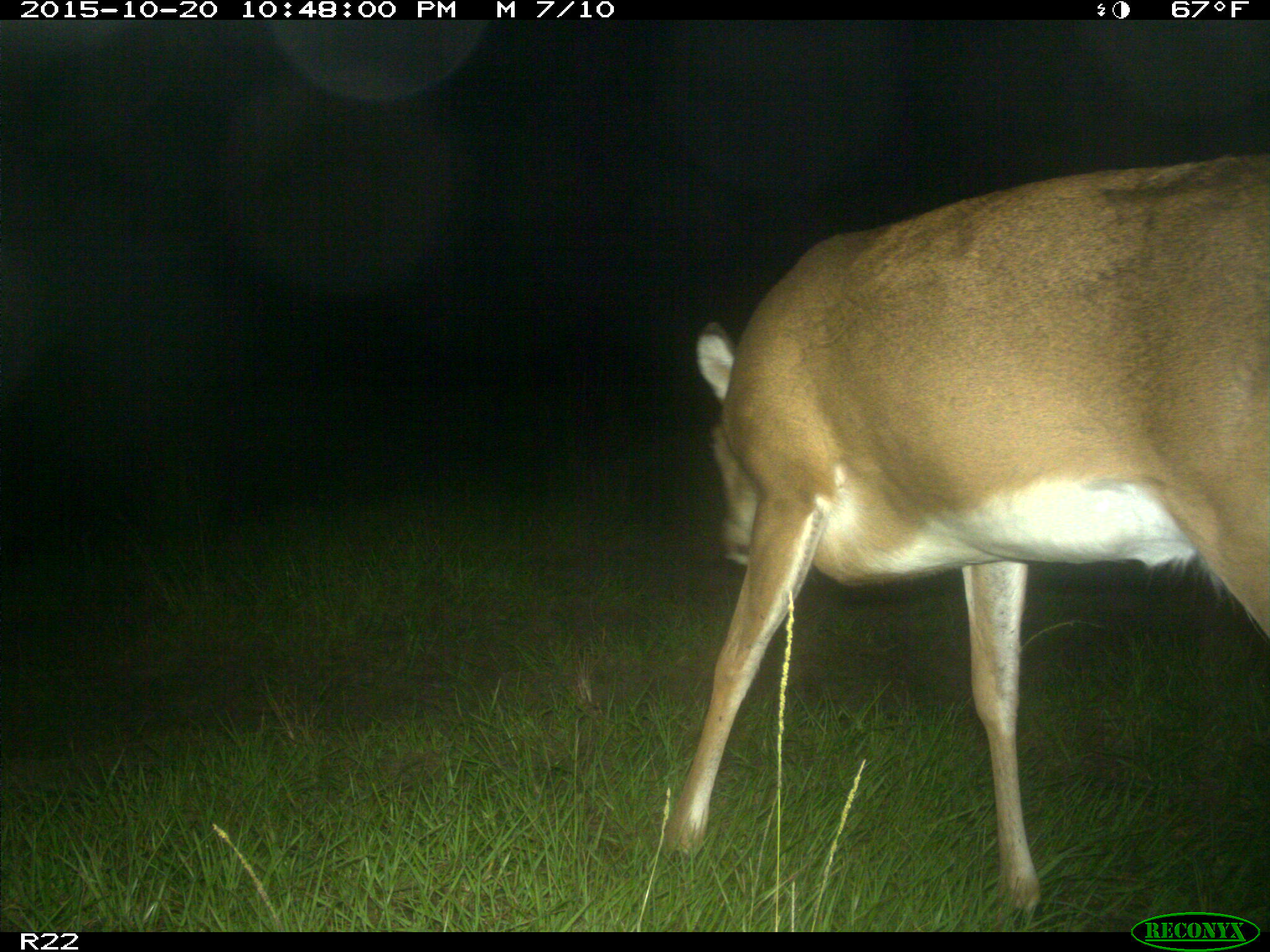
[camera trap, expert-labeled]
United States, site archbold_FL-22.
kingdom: Animalia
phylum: Chordata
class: Mammalia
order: Artiodactyla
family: Cervidae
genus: Odocoileus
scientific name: Odocoileus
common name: deer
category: unidentified deer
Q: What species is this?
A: Unidentified deer (deer) (Odocoileus).